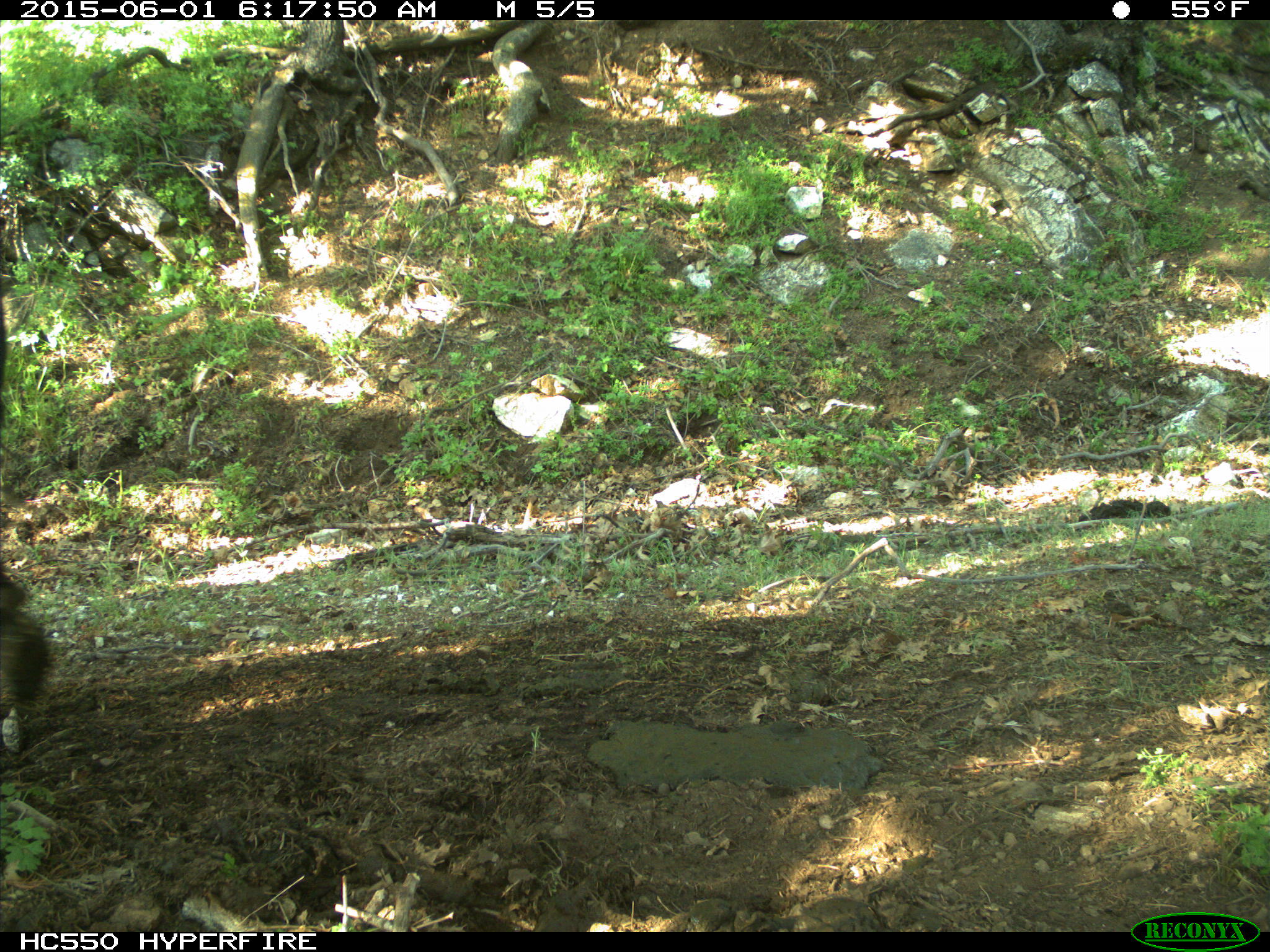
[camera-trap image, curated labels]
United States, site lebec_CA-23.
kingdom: Animalia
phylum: Chordata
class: Mammalia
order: Artiodactyla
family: Bovidae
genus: Bos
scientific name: Bos taurus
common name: domestic cow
Bos taurus (domestic cow).